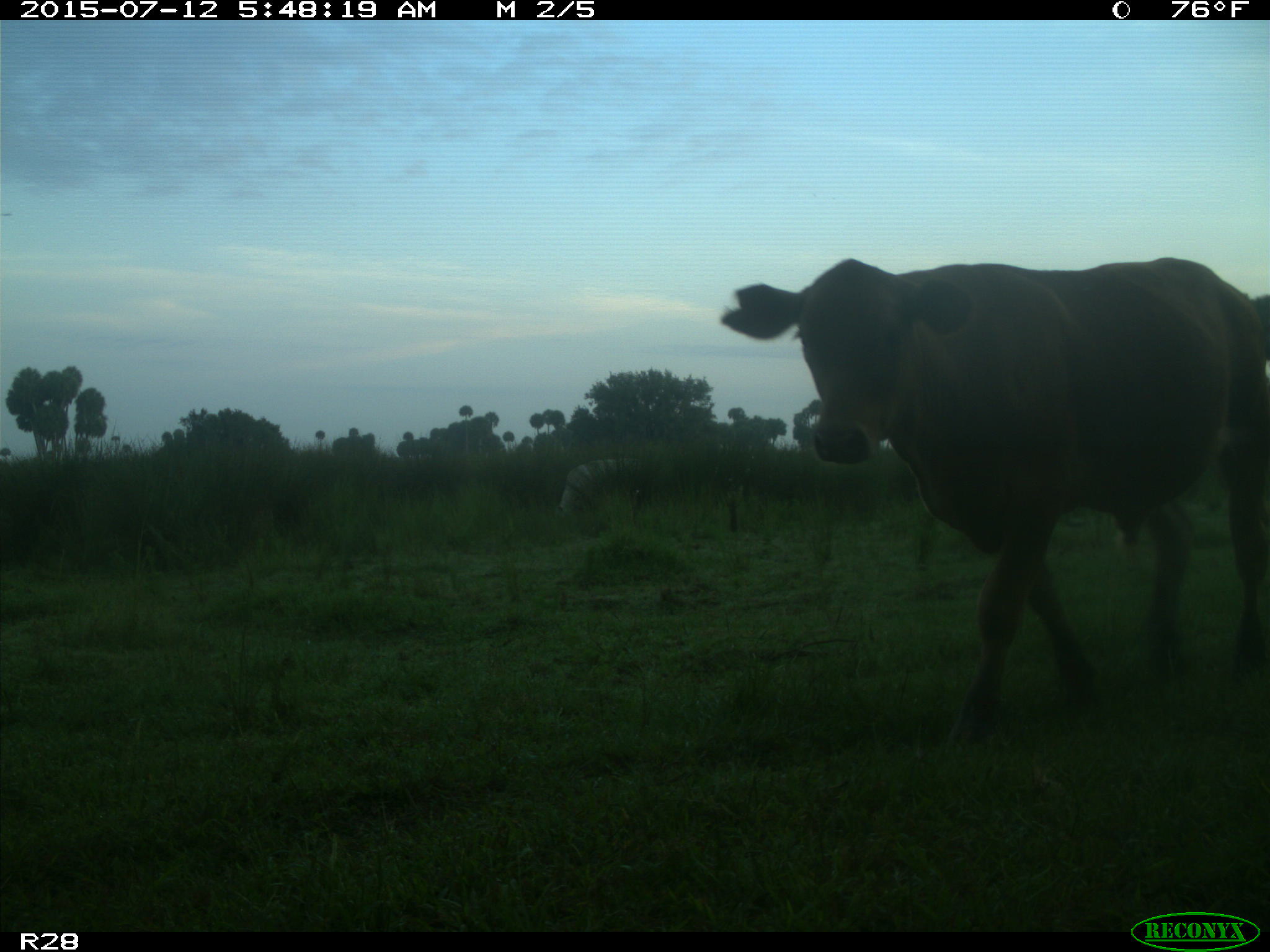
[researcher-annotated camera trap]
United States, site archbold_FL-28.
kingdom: Animalia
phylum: Chordata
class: Mammalia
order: Artiodactyla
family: Bovidae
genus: Bos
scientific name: Bos taurus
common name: domestic cow